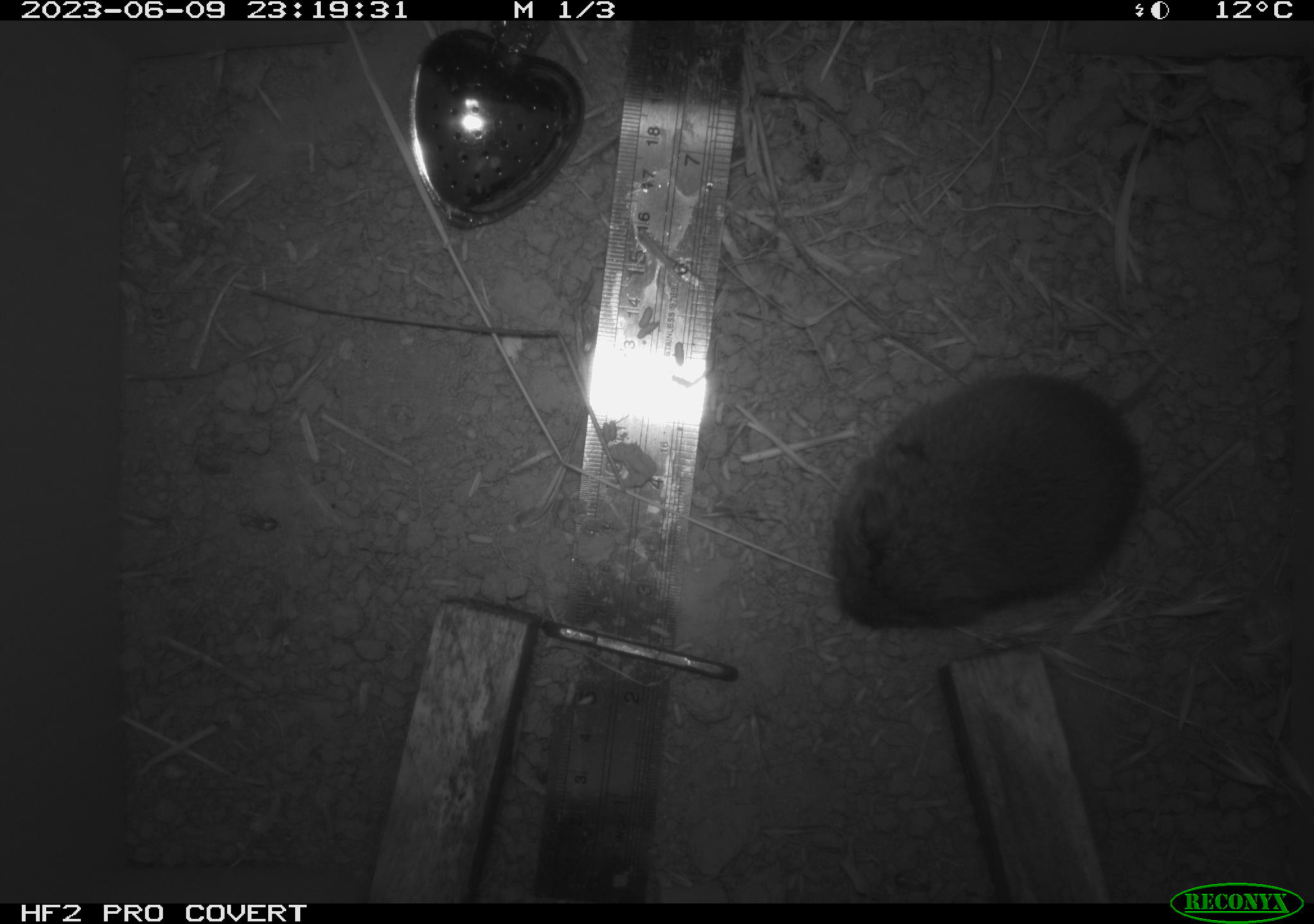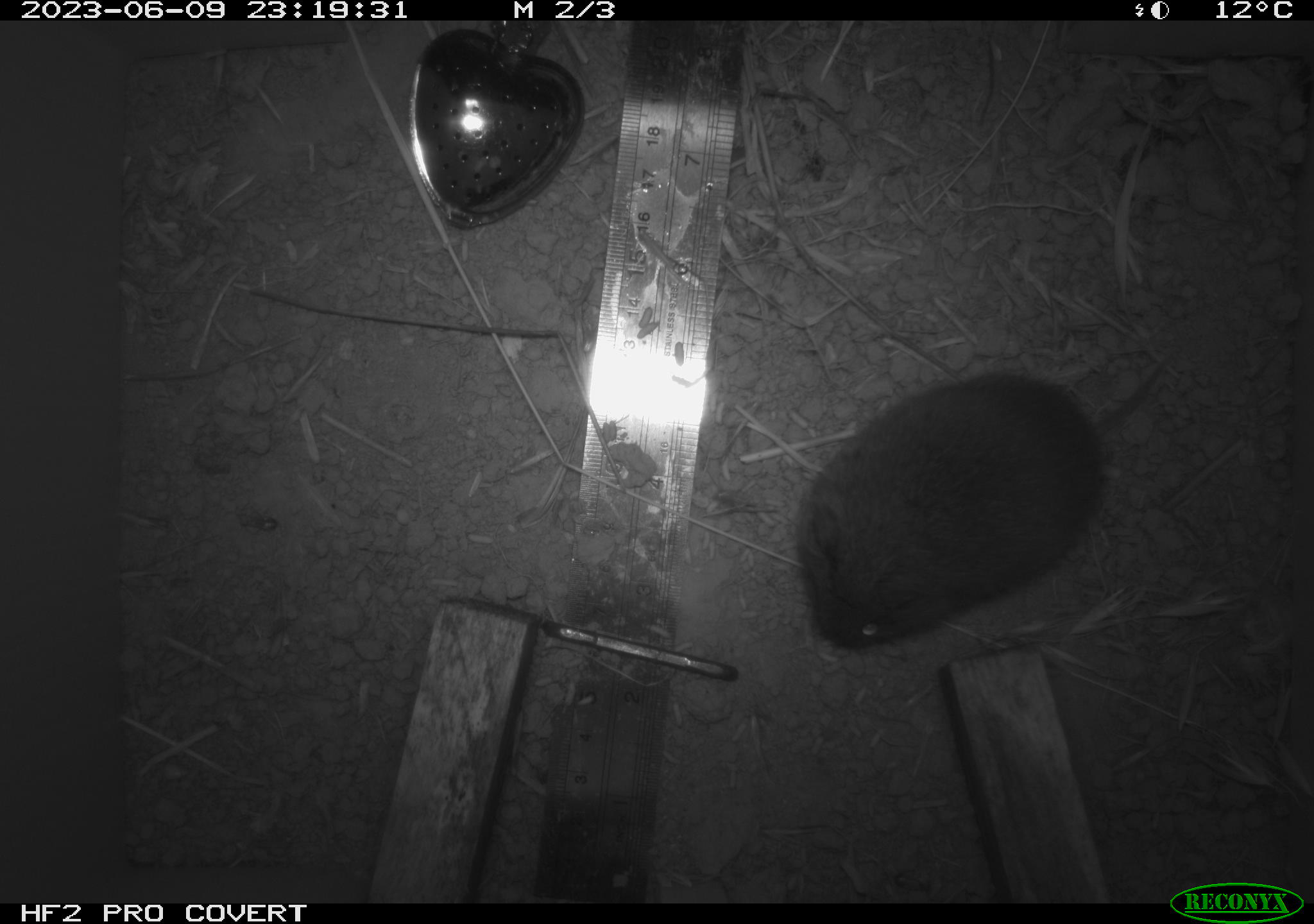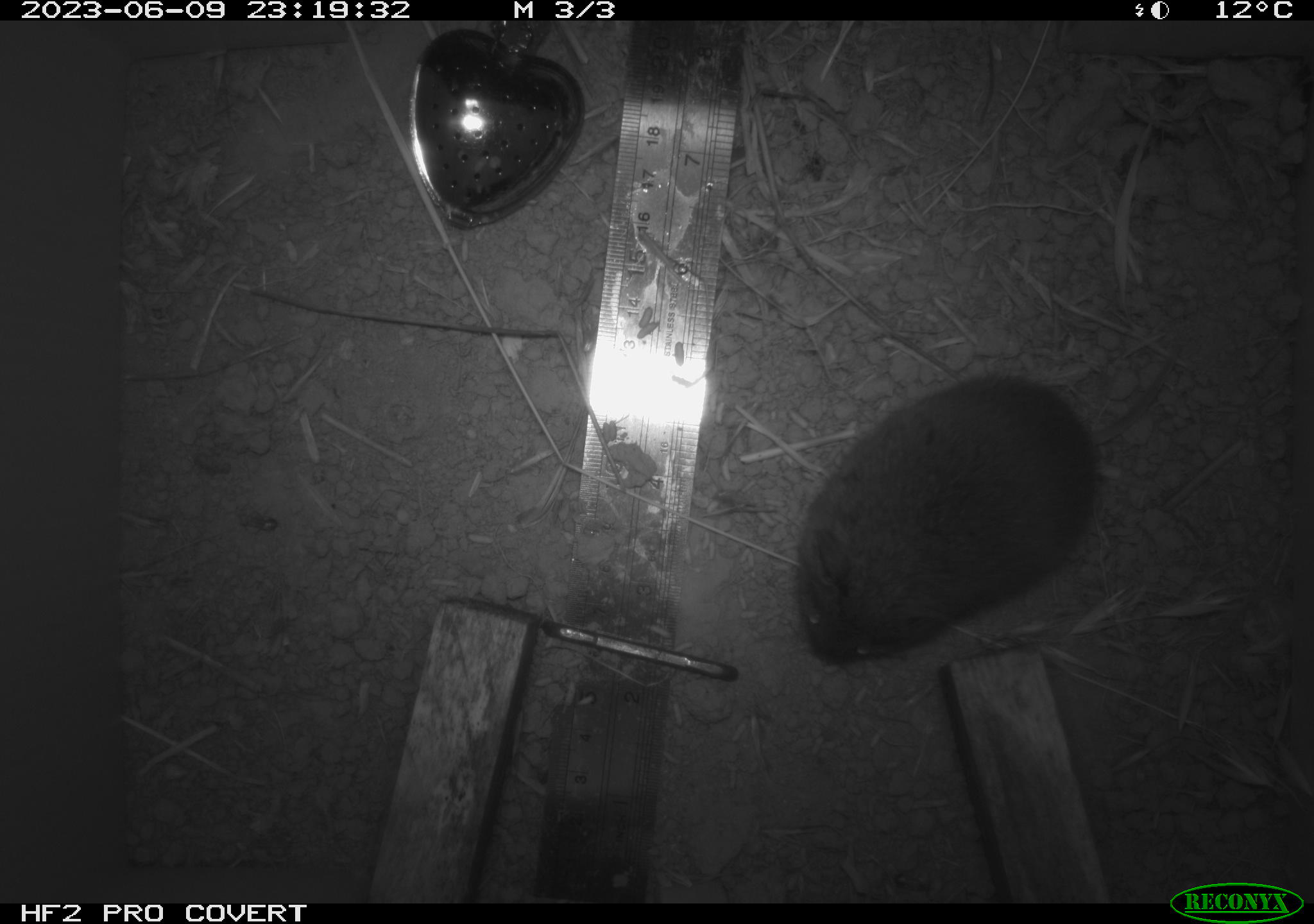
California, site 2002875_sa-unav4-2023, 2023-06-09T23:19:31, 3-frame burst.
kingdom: Animalia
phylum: Chordata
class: Mammalia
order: Rodentia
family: Cricetidae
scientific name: Arvicolinae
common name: voles, lemmings, and muskrats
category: arvicolinae subfamily